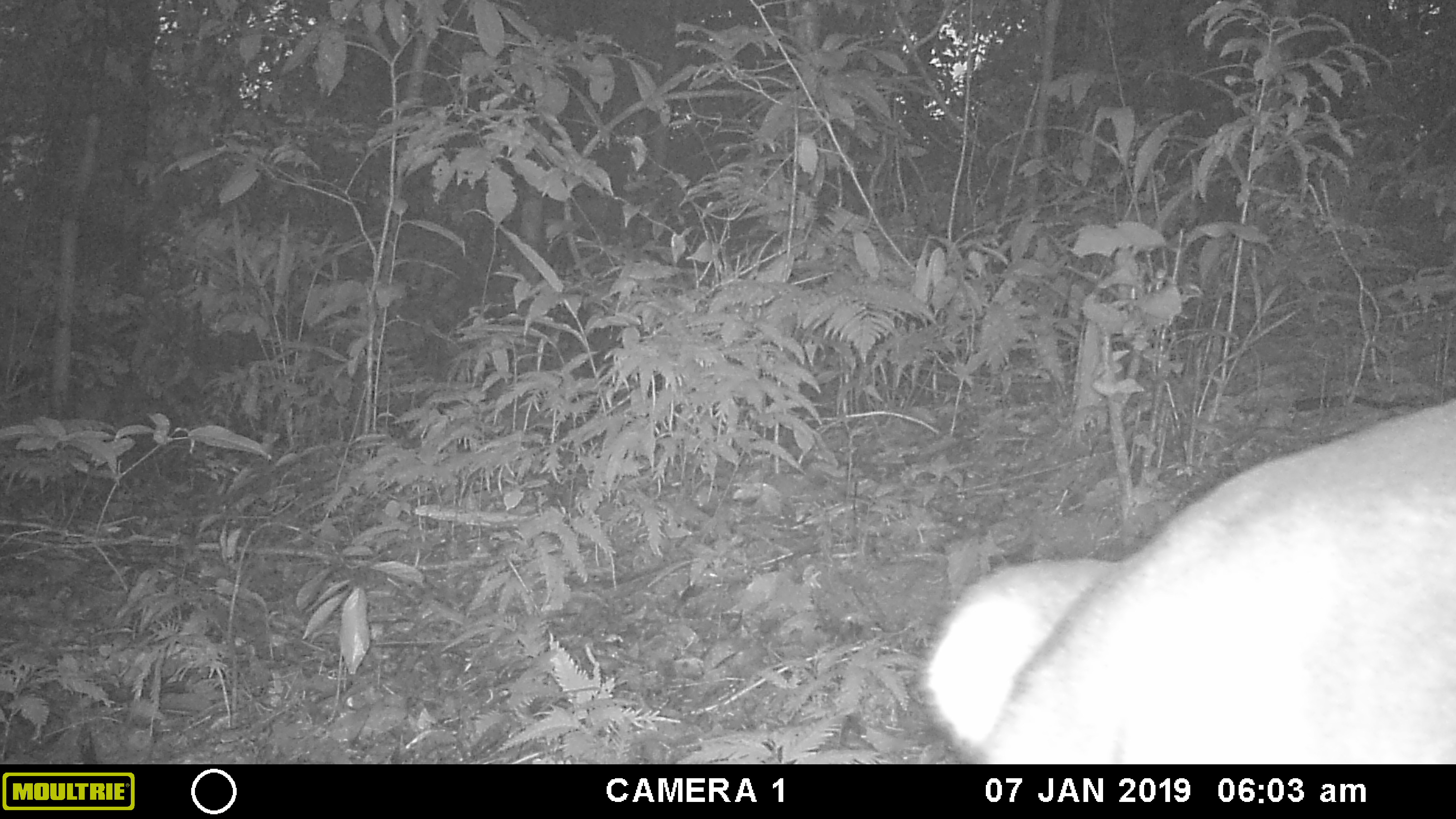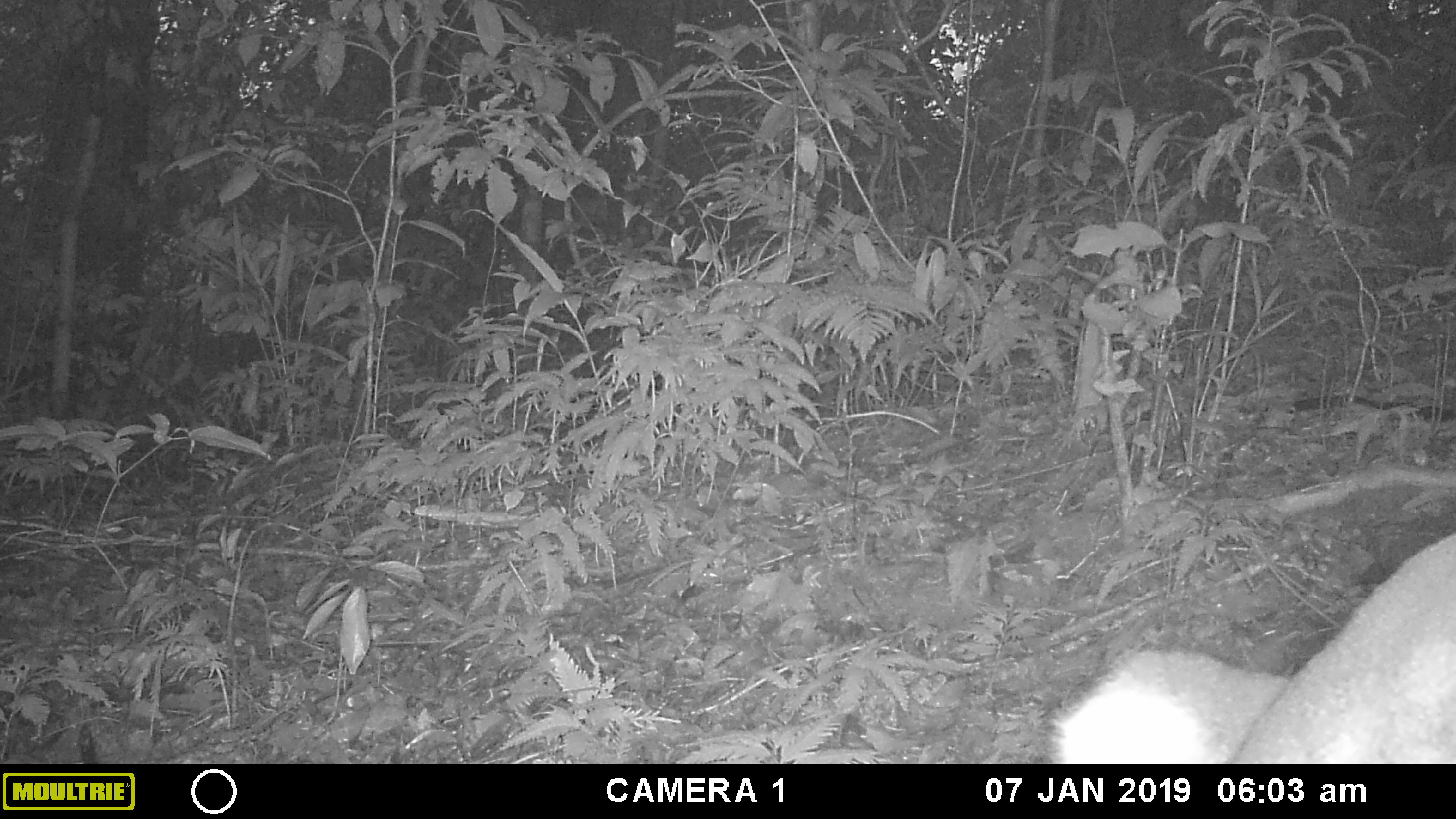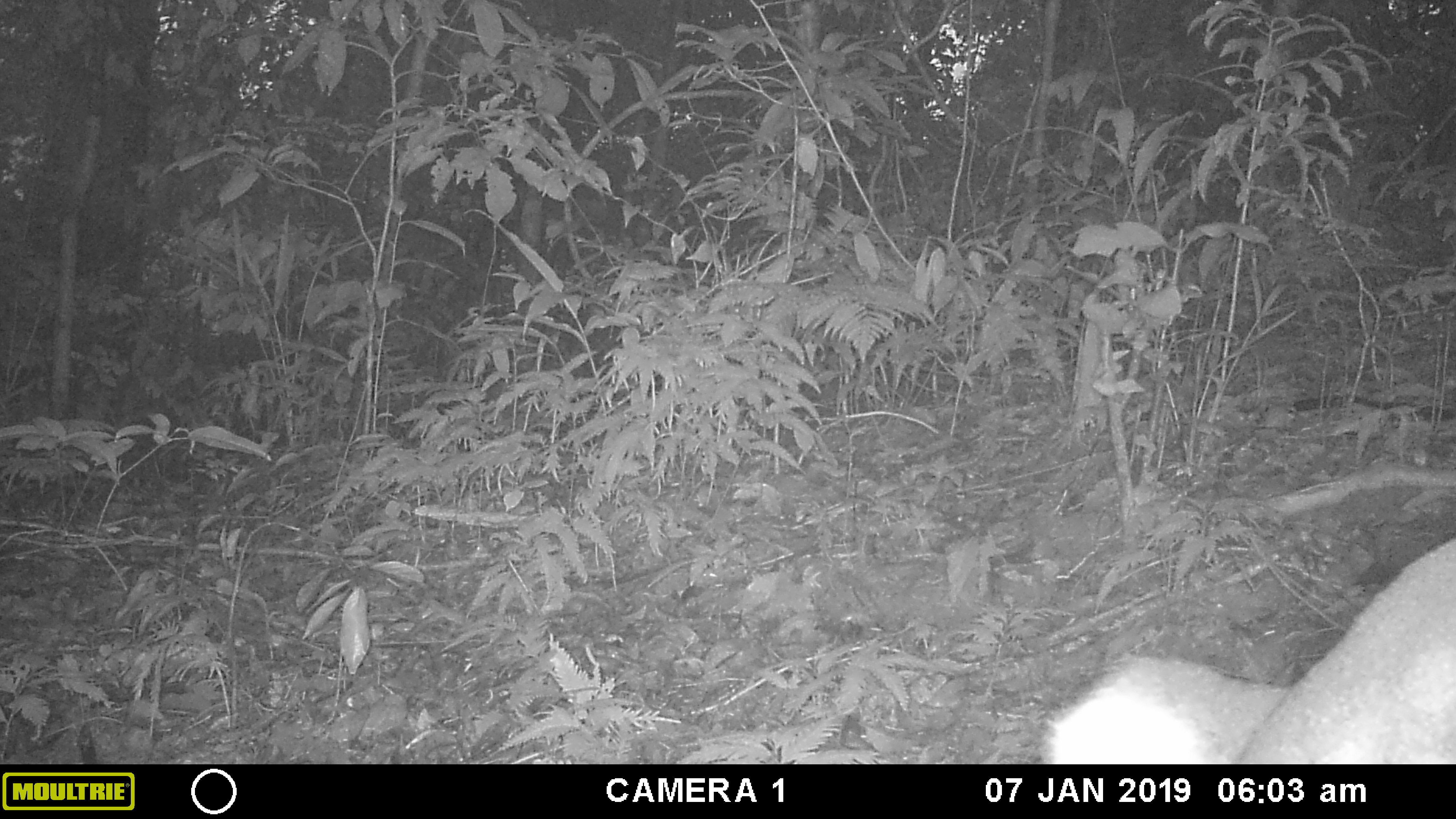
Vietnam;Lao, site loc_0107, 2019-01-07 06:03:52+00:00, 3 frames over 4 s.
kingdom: Animalia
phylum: Chordata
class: Mammalia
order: Artiodactyla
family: Cervidae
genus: Muntiacus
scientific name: Muntiacus vuquangensis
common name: large-antlered muntjac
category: large antlered muntjac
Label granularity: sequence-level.